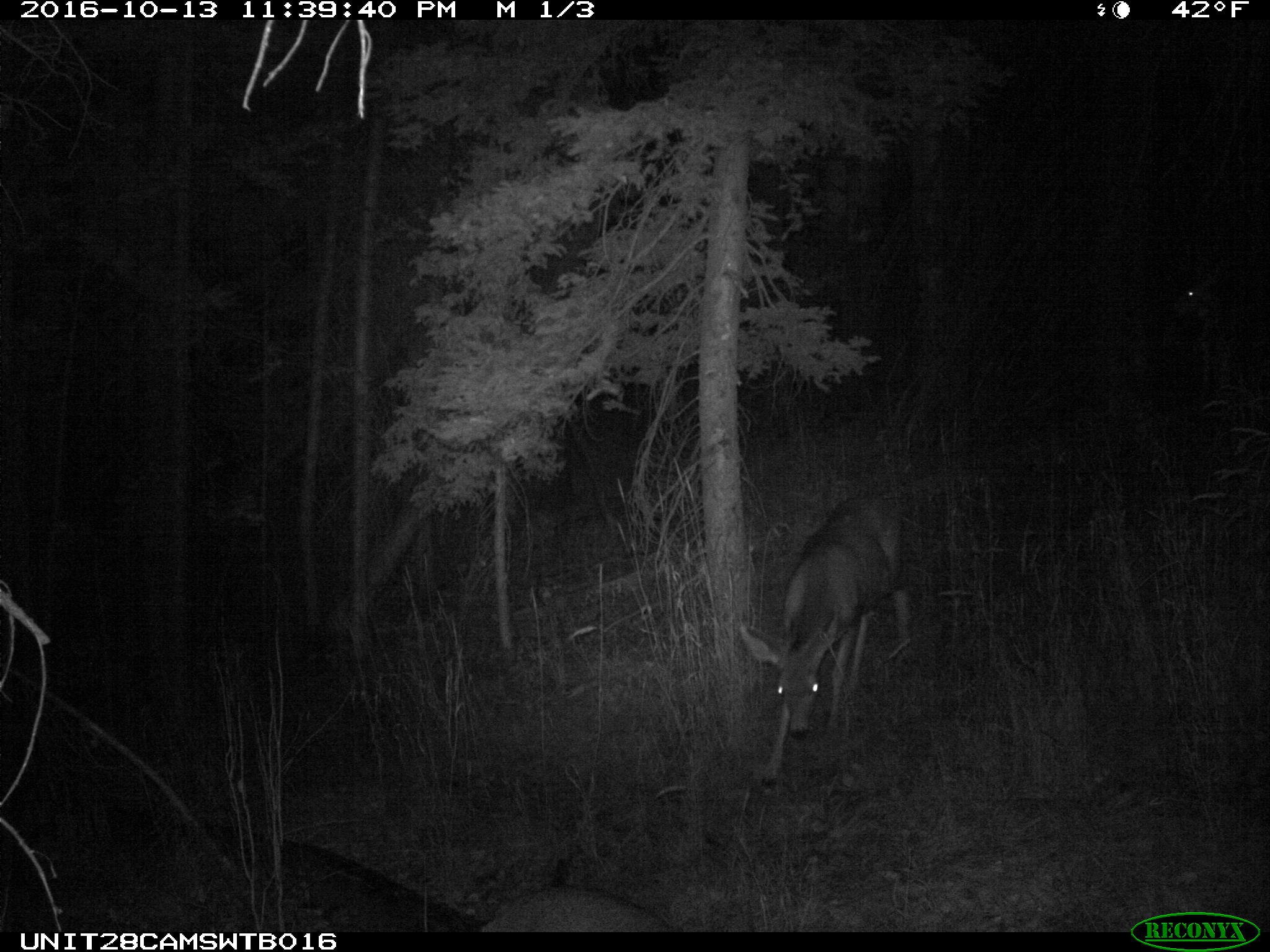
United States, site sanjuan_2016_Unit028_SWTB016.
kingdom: Animalia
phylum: Chordata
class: Mammalia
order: Artiodactyla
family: Cervidae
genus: Odocoileus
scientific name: Odocoileus hemionus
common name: mule deer